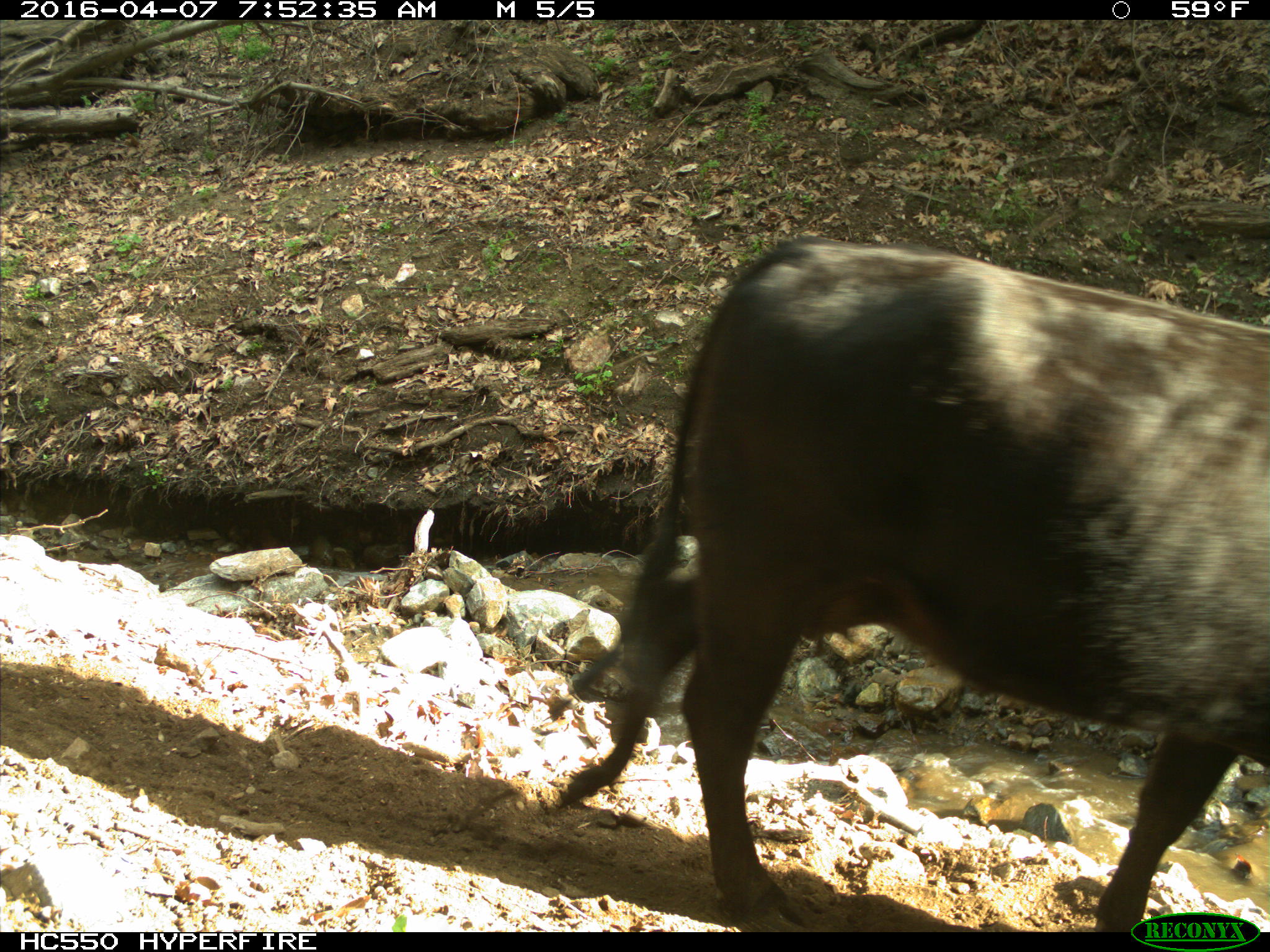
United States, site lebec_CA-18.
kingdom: Animalia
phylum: Chordata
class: Mammalia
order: Artiodactyla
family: Bovidae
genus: Bos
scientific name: Bos taurus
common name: domestic cow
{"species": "Bos taurus (domestic cow)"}